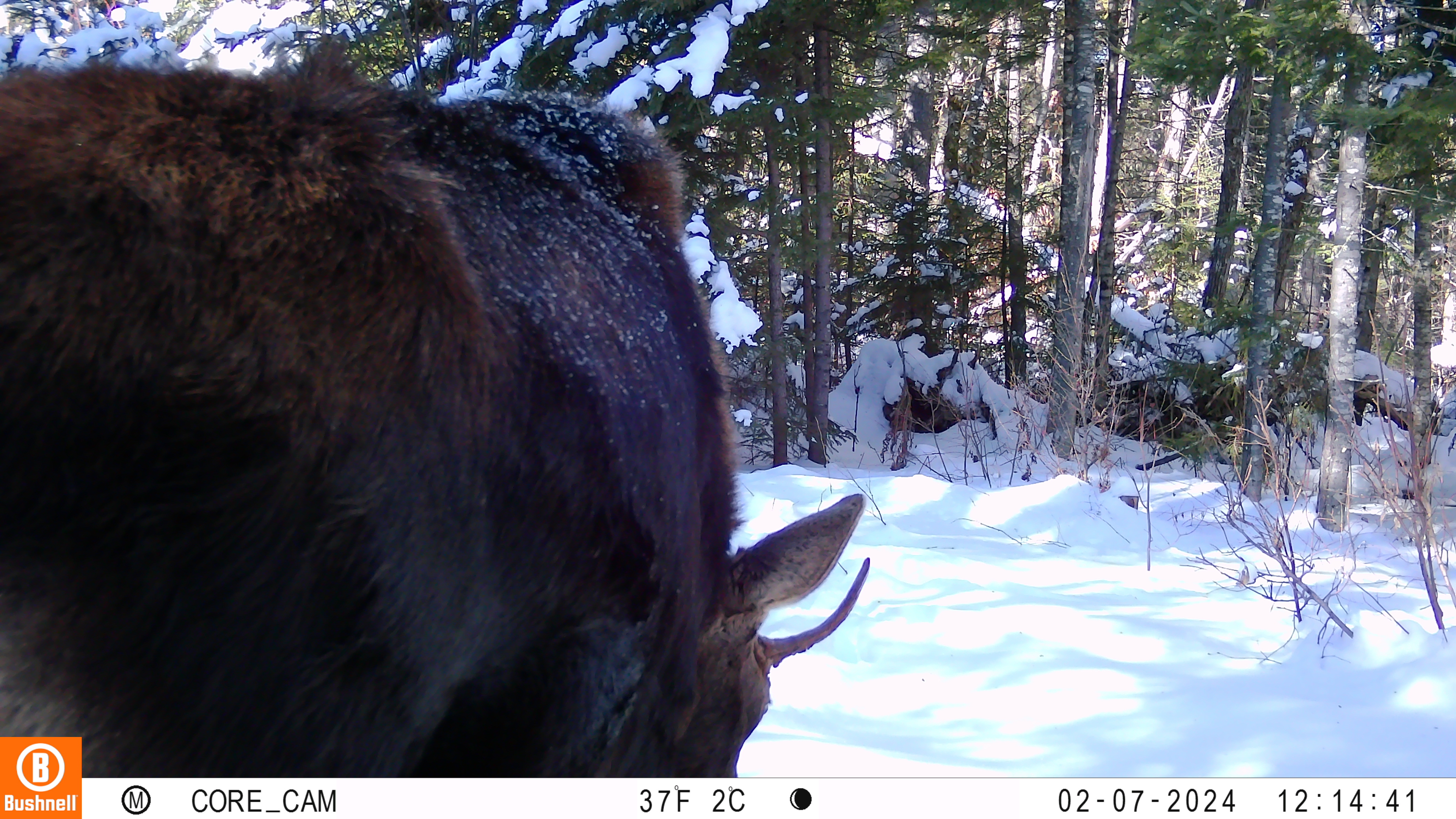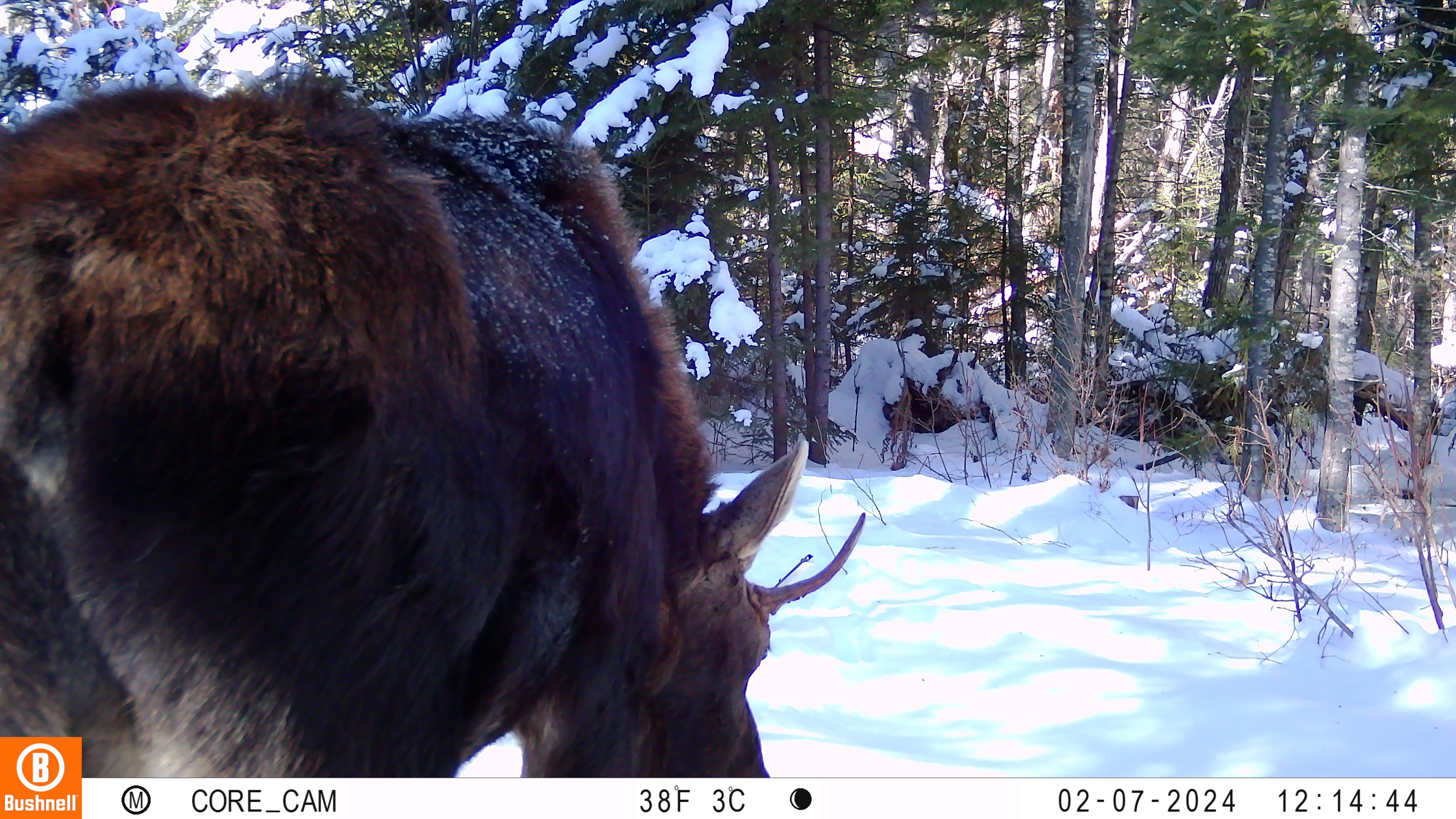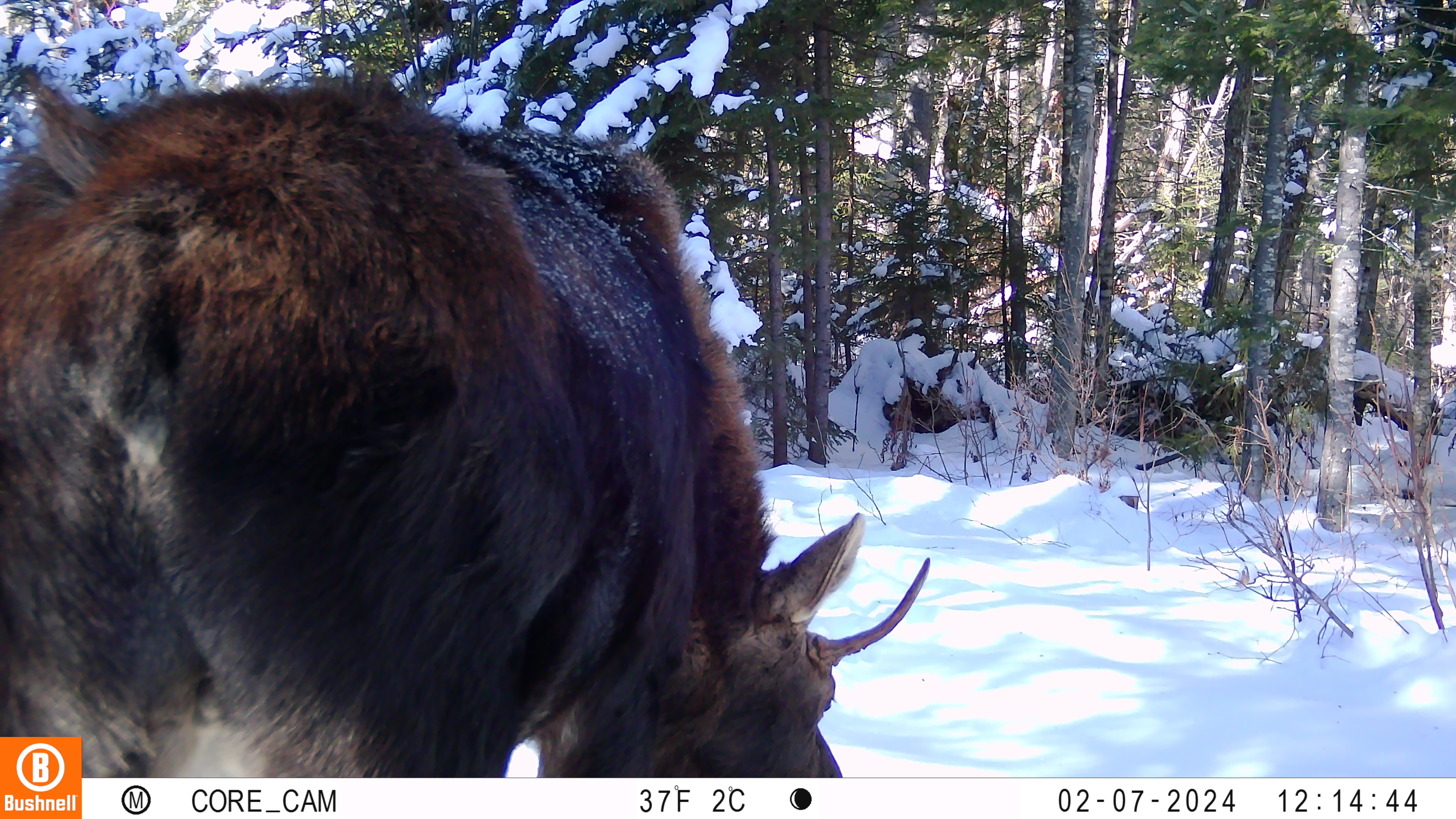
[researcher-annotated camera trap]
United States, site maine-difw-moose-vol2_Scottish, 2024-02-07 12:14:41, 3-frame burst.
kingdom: Animalia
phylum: Chordata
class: Mammalia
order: Artiodactyla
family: Cervidae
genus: Alces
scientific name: Alces alces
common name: moose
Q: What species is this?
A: Moose (Alces alces).